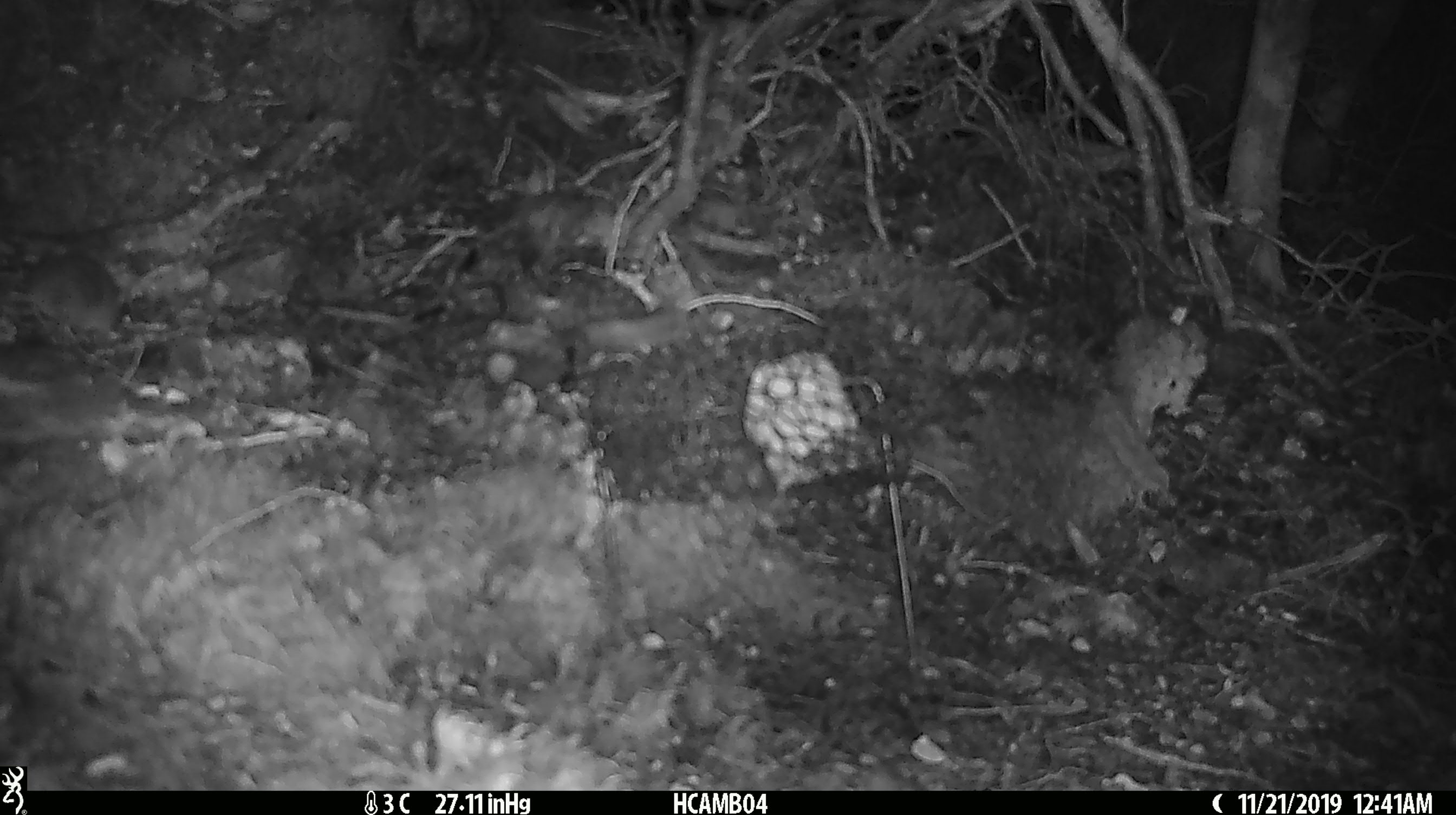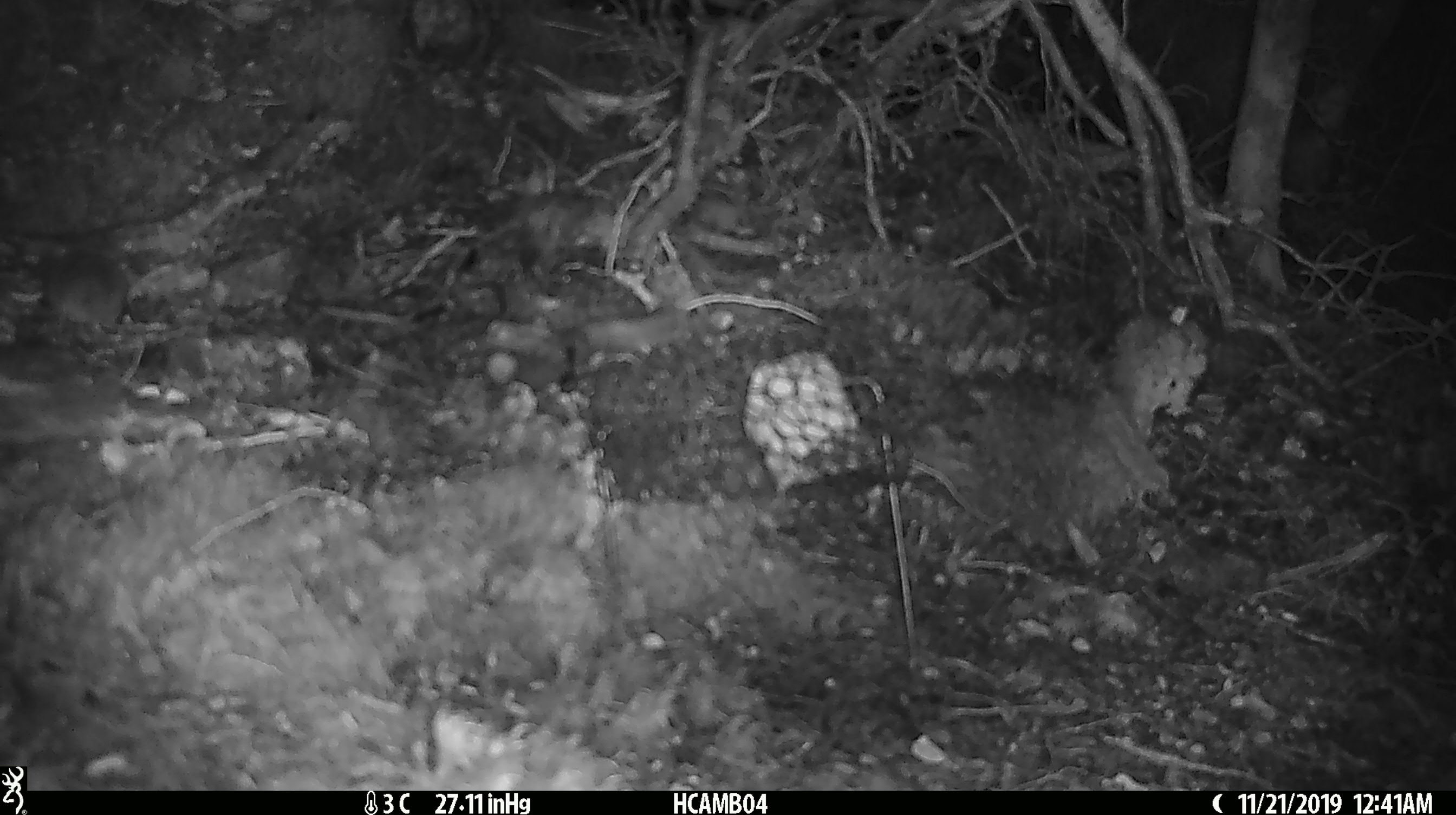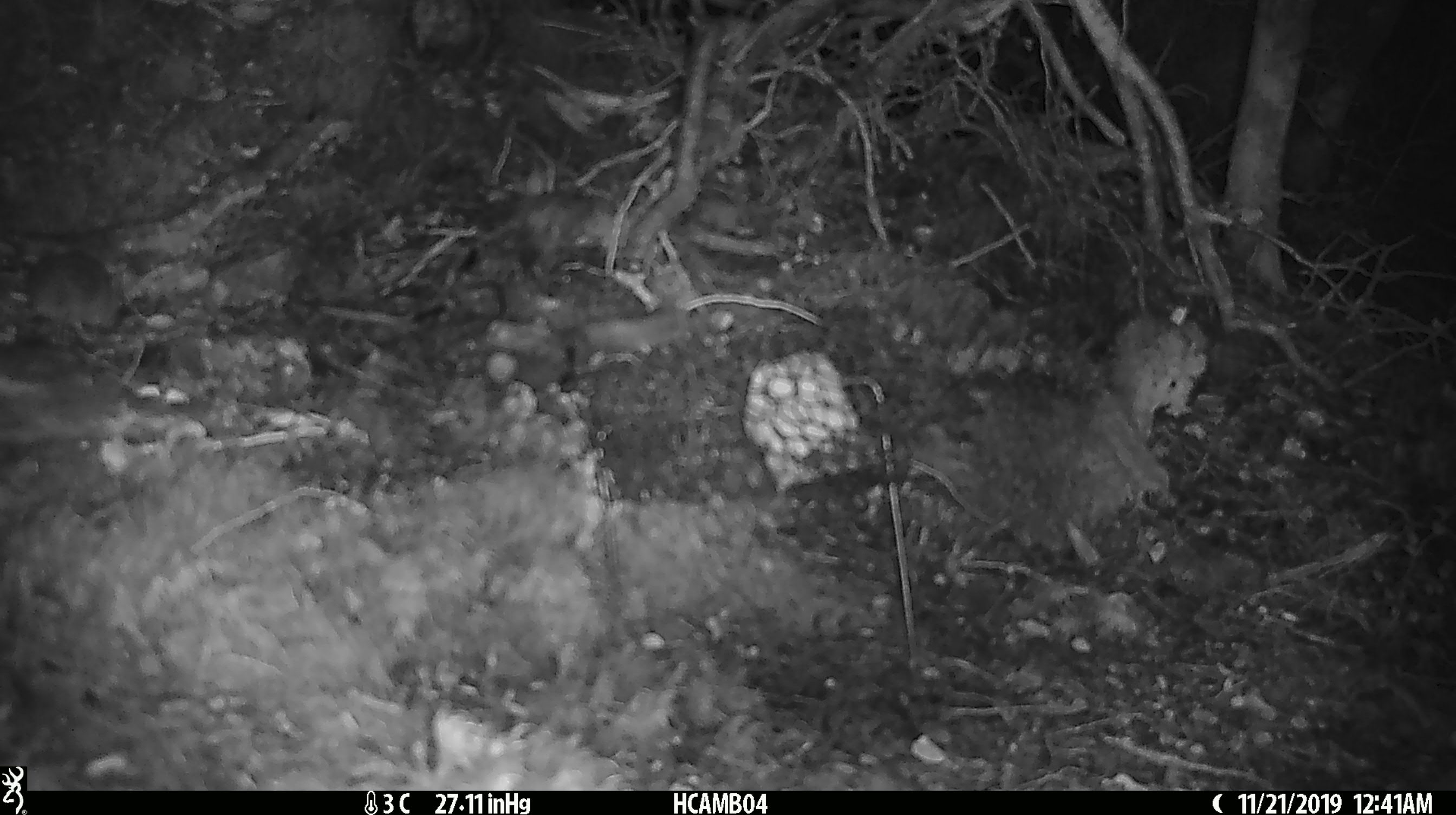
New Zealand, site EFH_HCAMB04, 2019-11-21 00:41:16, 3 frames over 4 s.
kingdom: Animalia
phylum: Chordata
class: Mammalia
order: Rodentia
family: Muridae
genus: Mus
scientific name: Mus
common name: mouse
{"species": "mouse (Mus)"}